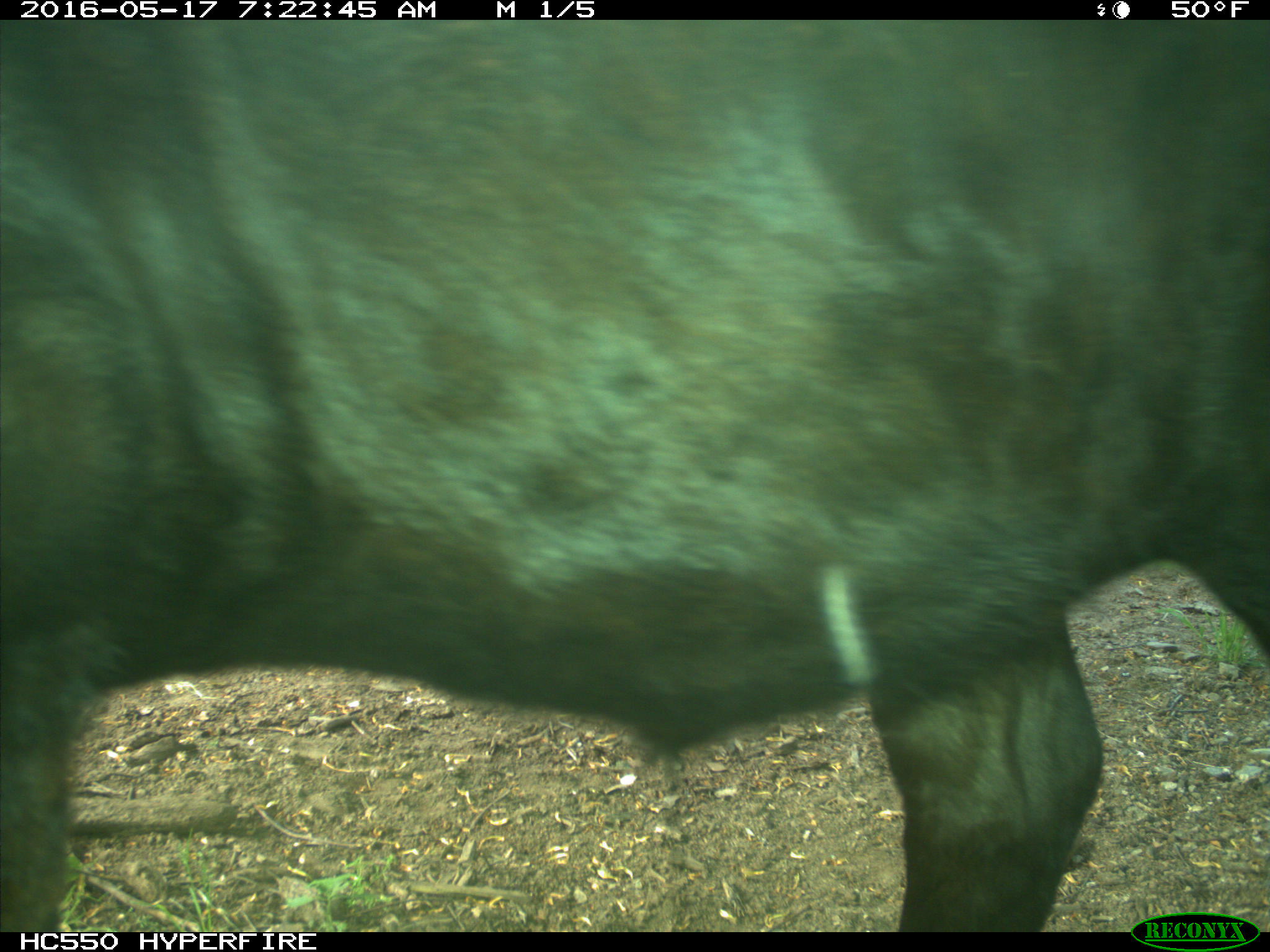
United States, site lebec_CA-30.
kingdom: Animalia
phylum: Chordata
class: Mammalia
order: Artiodactyla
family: Bovidae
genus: Bos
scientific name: Bos taurus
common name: domestic cow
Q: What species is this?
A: Bos taurus (domestic cow).